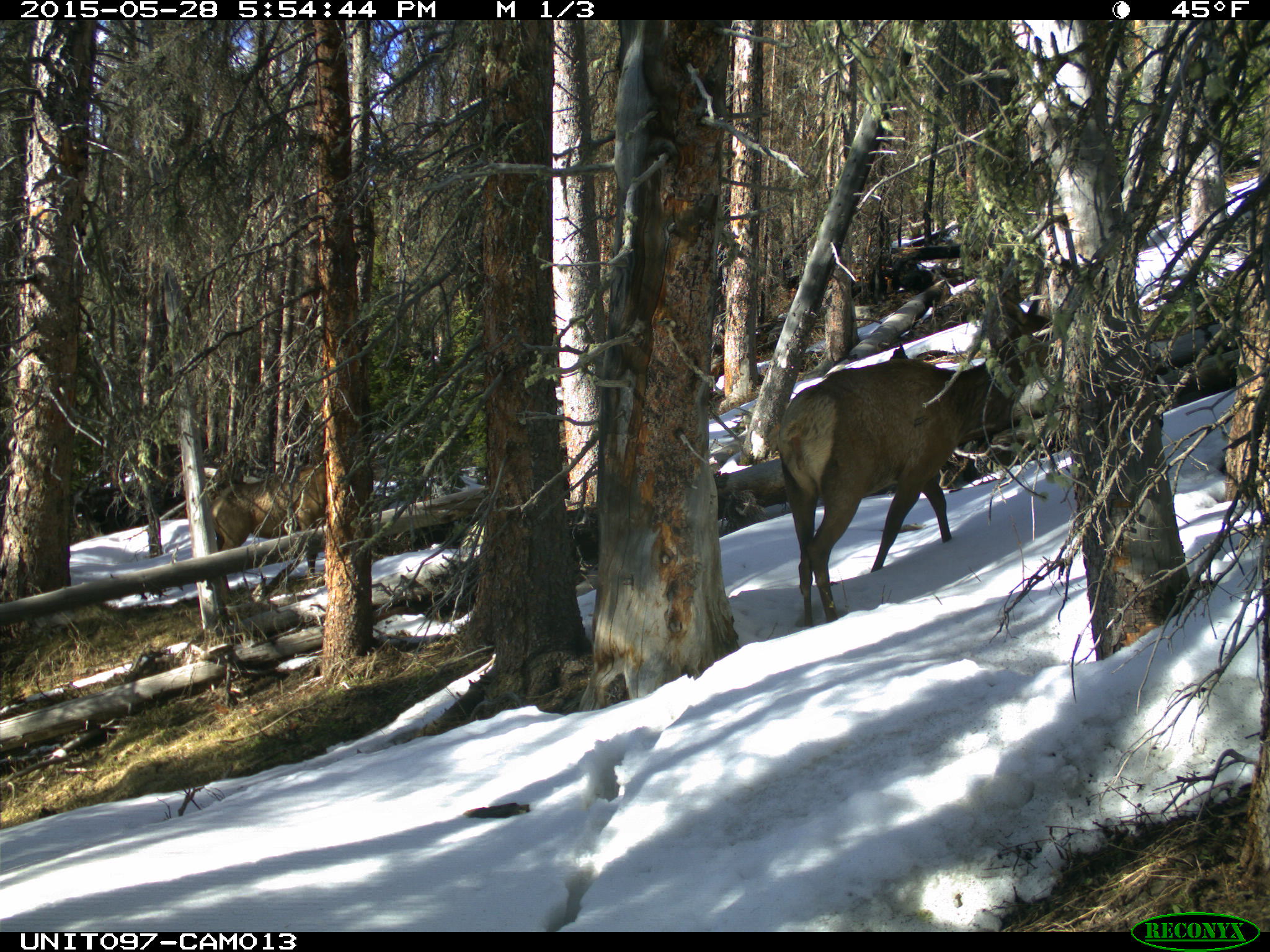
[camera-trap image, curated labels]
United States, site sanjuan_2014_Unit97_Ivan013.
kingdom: Animalia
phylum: Chordata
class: Mammalia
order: Artiodactyla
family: Cervidae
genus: Cervus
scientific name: Cervus elaphus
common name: red deer